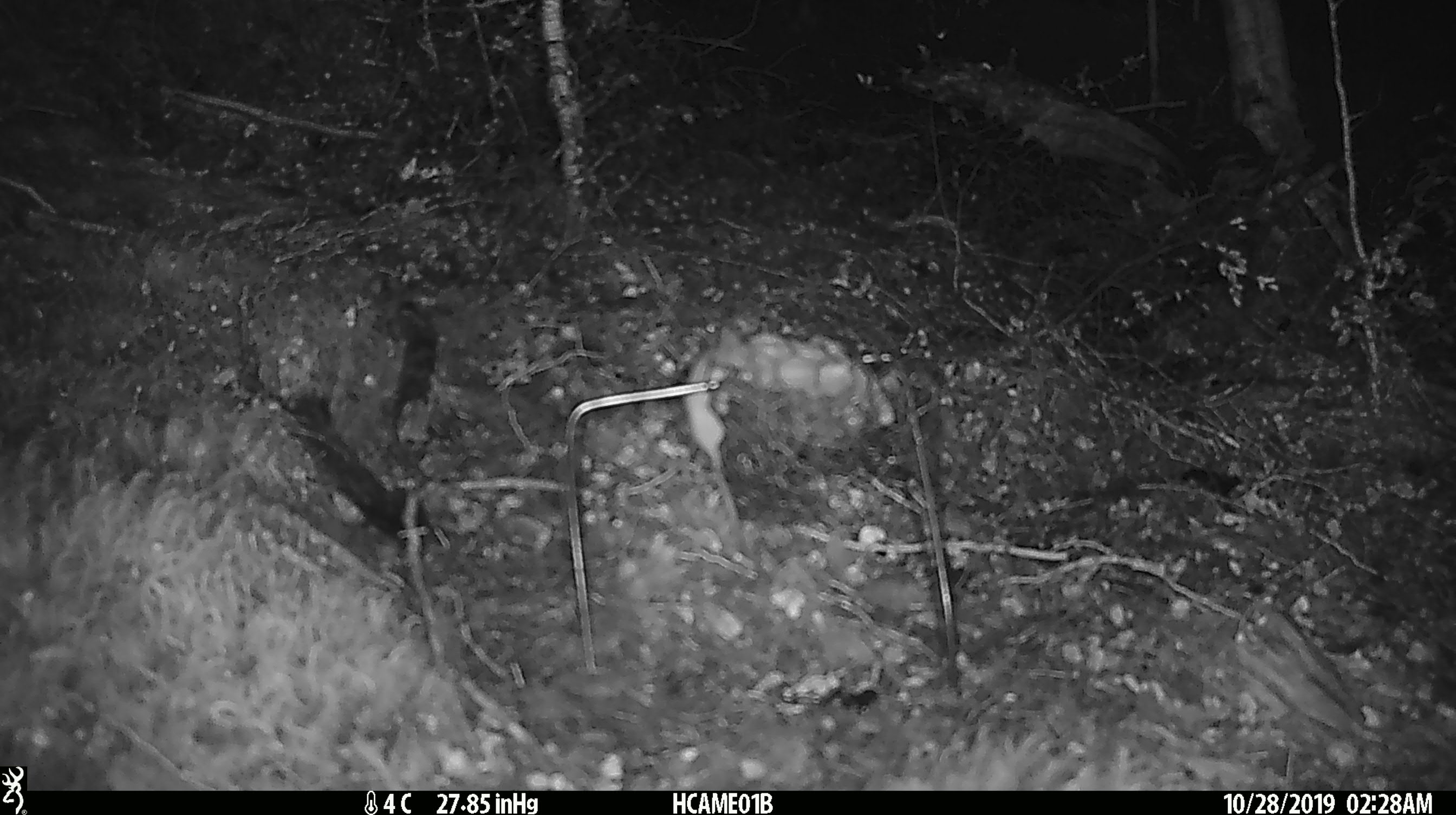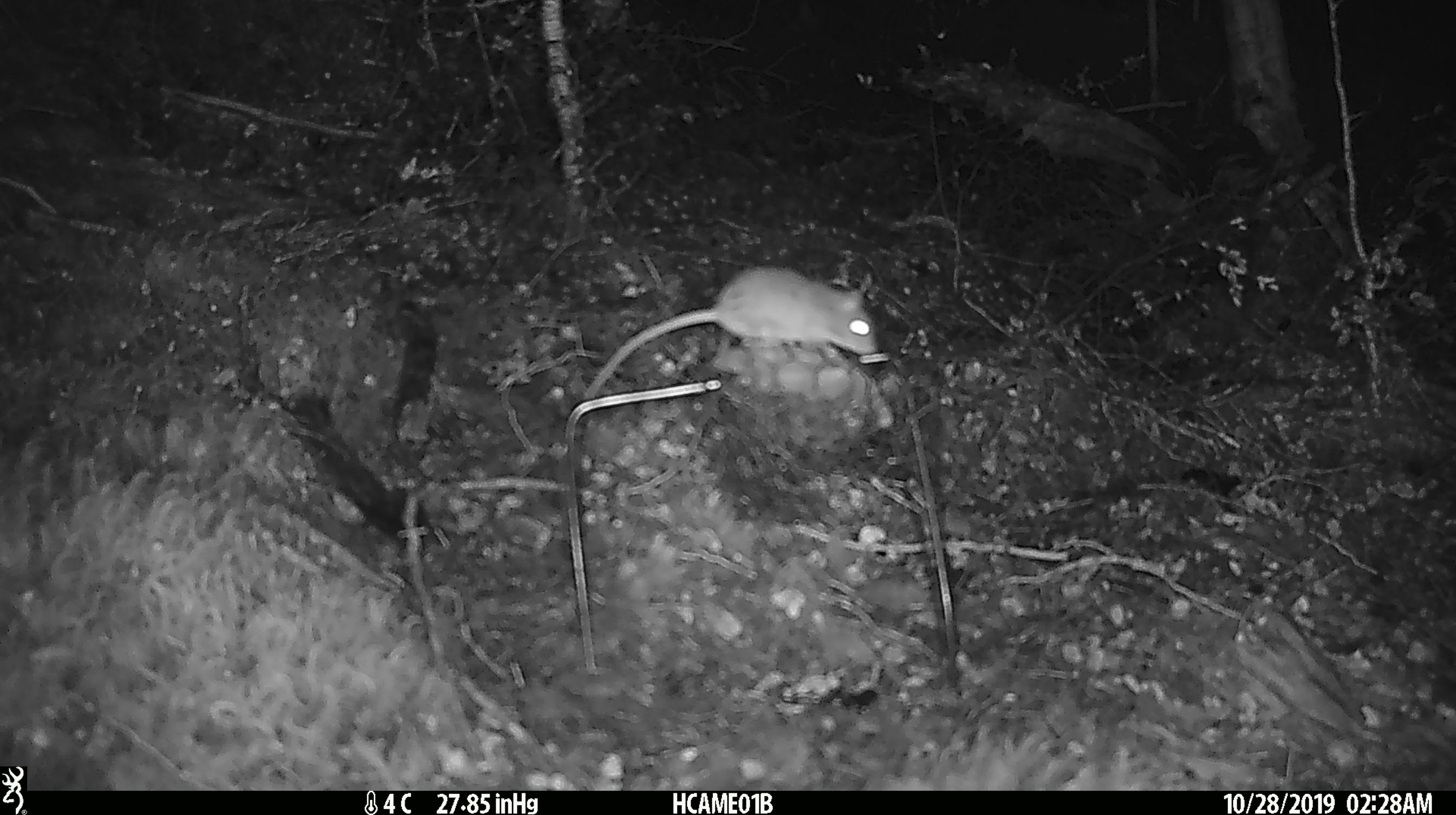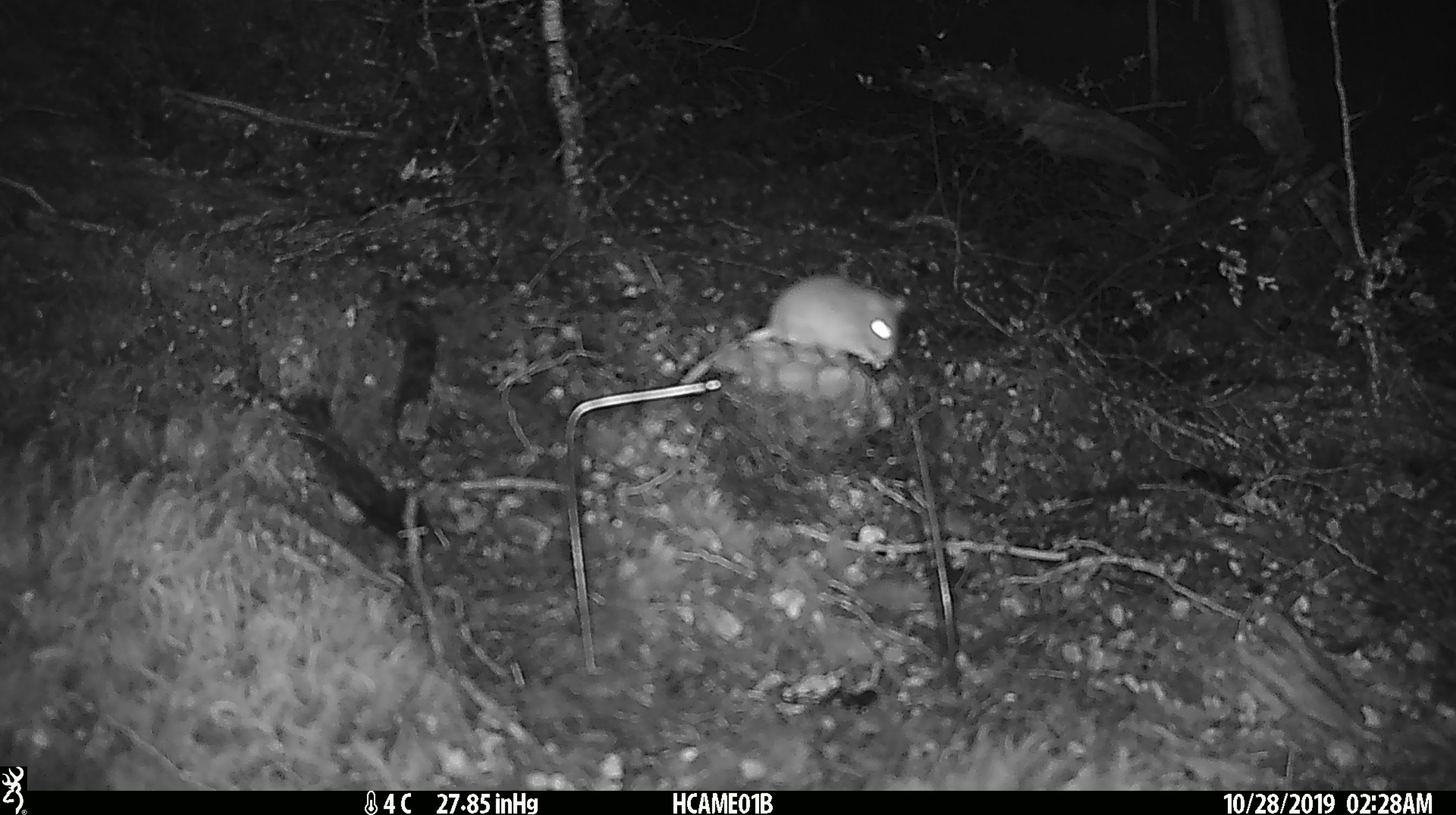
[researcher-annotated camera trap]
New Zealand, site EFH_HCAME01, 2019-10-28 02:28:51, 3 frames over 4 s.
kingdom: Animalia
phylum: Chordata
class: Mammalia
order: Rodentia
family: Muridae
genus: Mus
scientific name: Mus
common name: mouse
Mouse (Mus).